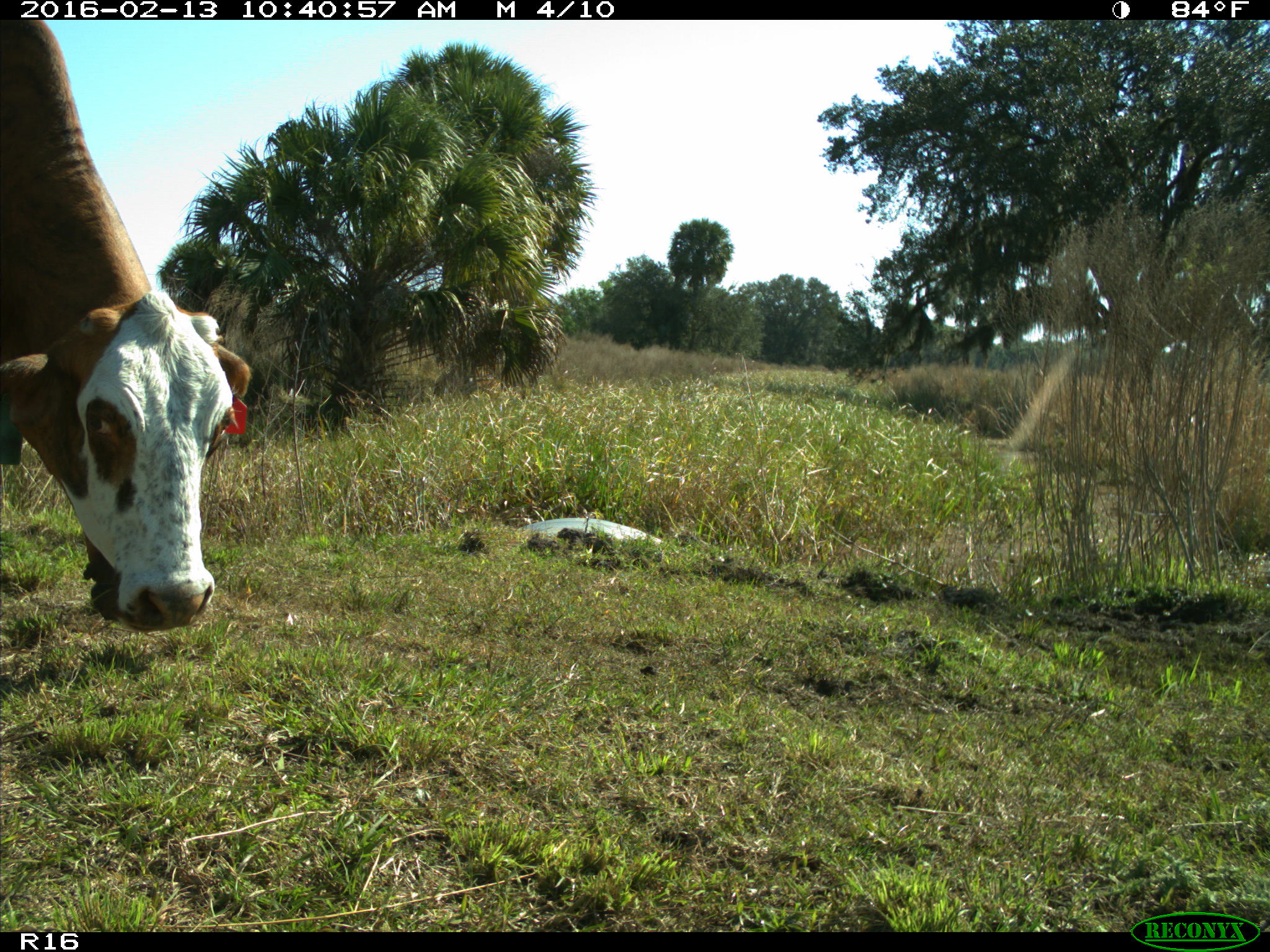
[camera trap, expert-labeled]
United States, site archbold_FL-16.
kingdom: Animalia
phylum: Chordata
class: Mammalia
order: Artiodactyla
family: Bovidae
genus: Bos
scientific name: Bos taurus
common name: domestic cow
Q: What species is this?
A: Bos taurus (domestic cow).